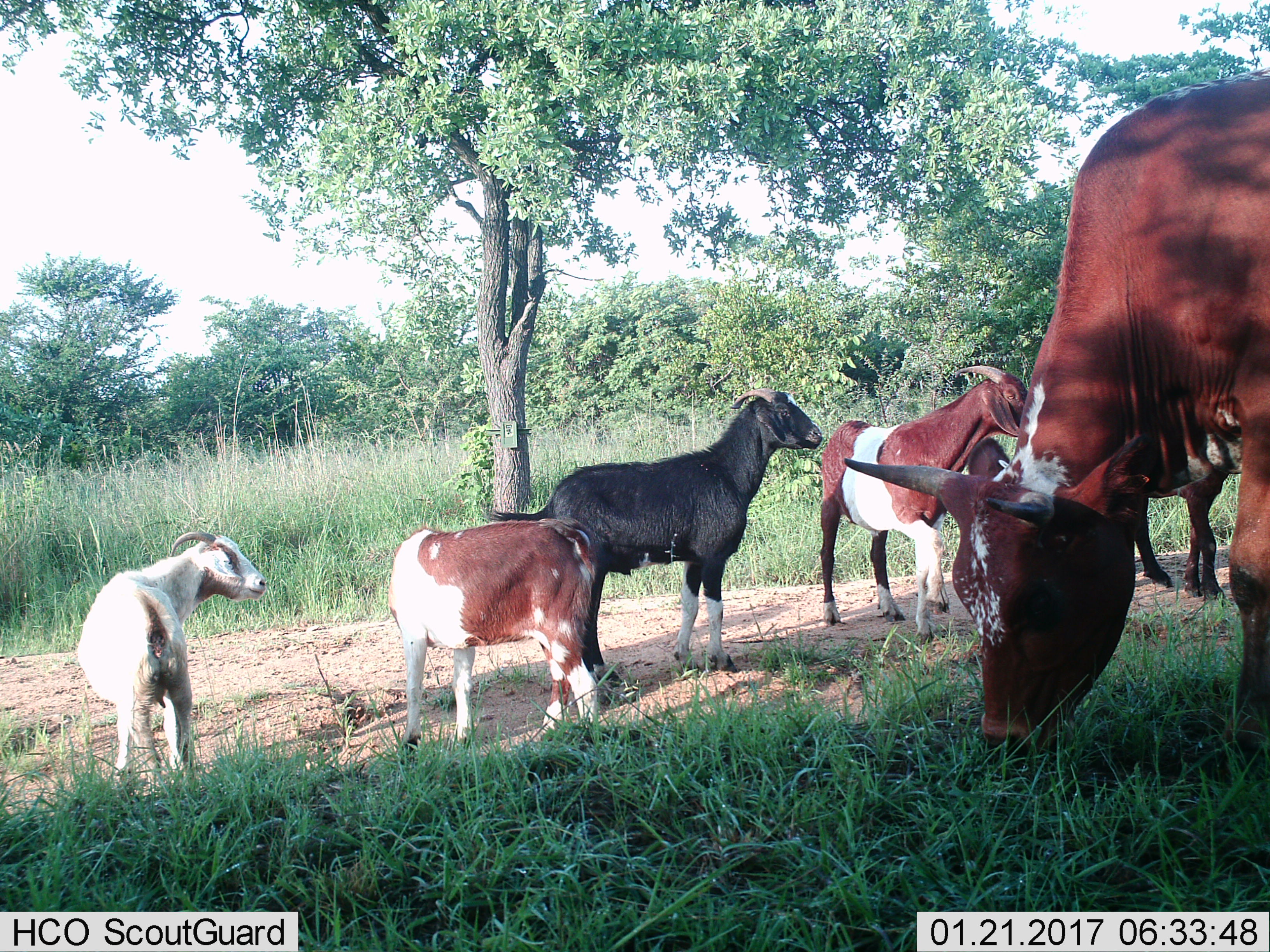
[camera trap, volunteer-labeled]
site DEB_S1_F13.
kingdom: Animalia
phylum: Chordata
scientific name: Vertebrata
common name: domestic animal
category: domesticanimal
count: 6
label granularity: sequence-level